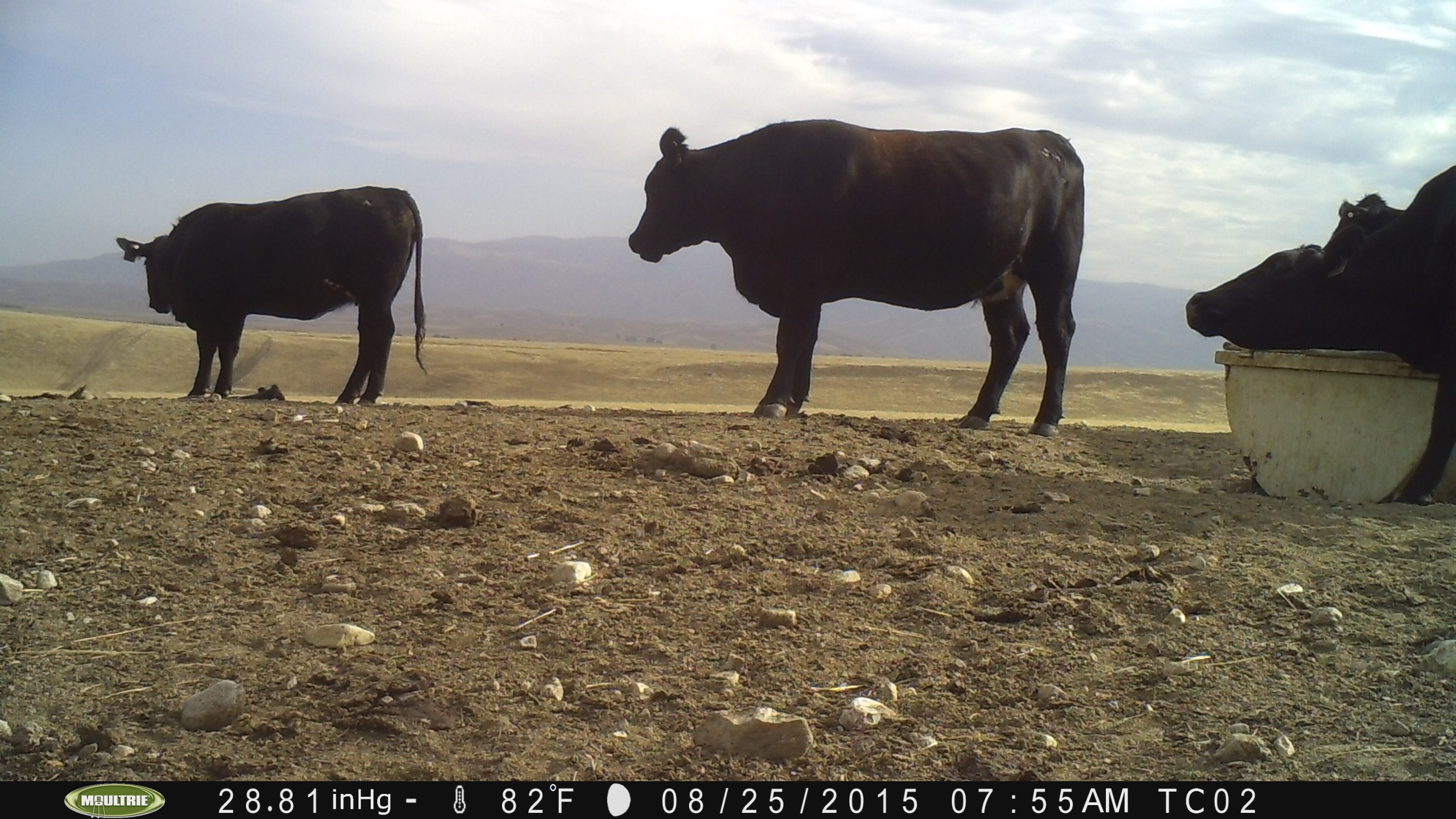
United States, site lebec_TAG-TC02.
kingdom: Animalia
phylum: Chordata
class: Mammalia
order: Artiodactyla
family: Bovidae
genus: Bos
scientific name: Bos taurus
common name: domestic cow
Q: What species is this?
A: Bos taurus (domestic cow).